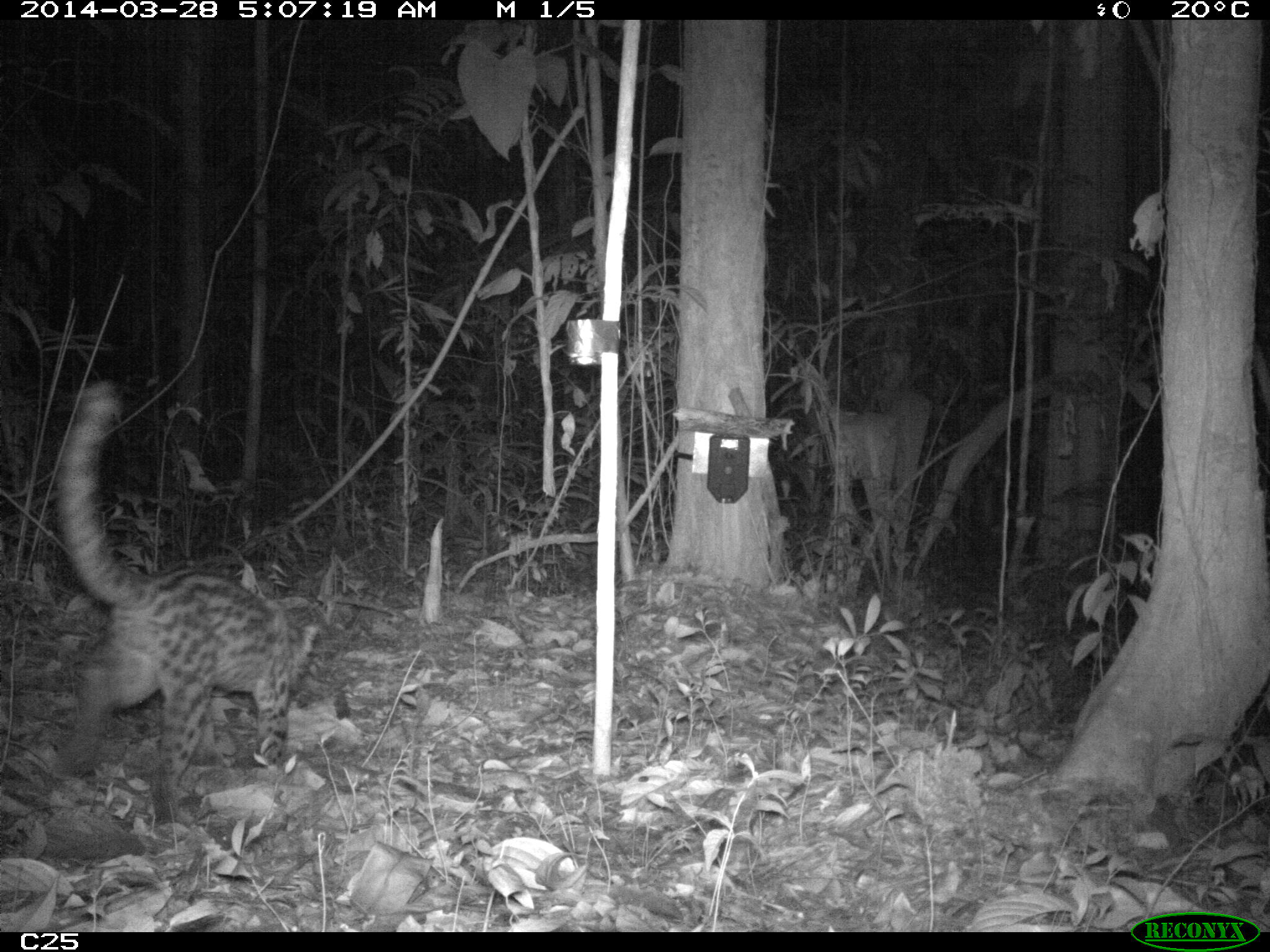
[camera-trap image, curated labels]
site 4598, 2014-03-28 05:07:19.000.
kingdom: Animalia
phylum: Chordata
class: Mammalia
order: Carnivora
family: Felidae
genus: Leopardus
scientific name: Leopardus wiedii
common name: margay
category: leopardus weidii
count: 1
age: adult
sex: female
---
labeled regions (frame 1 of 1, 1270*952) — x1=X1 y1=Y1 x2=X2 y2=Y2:
leopardus weidii: x1=53 y1=379 x2=333 y2=842